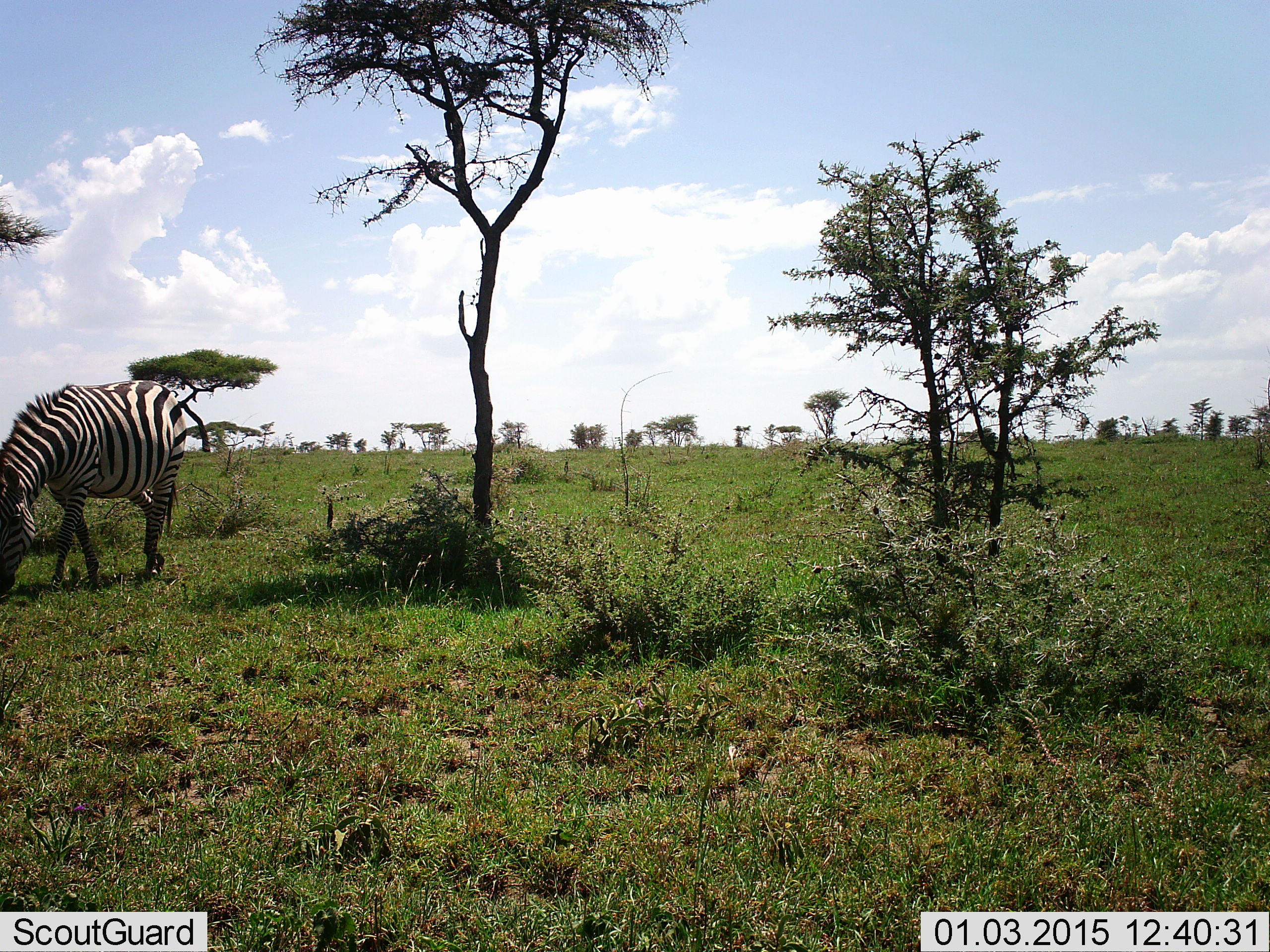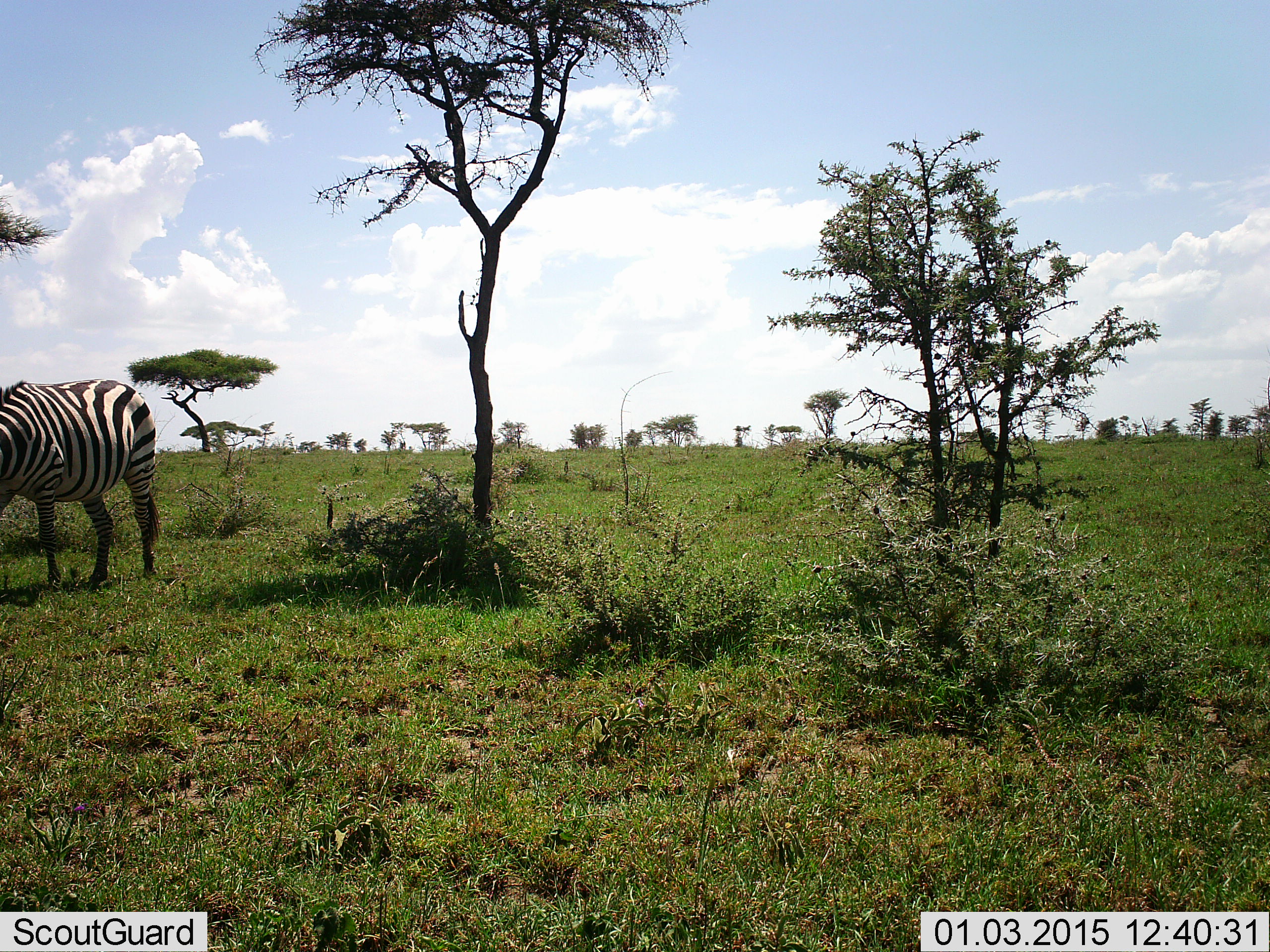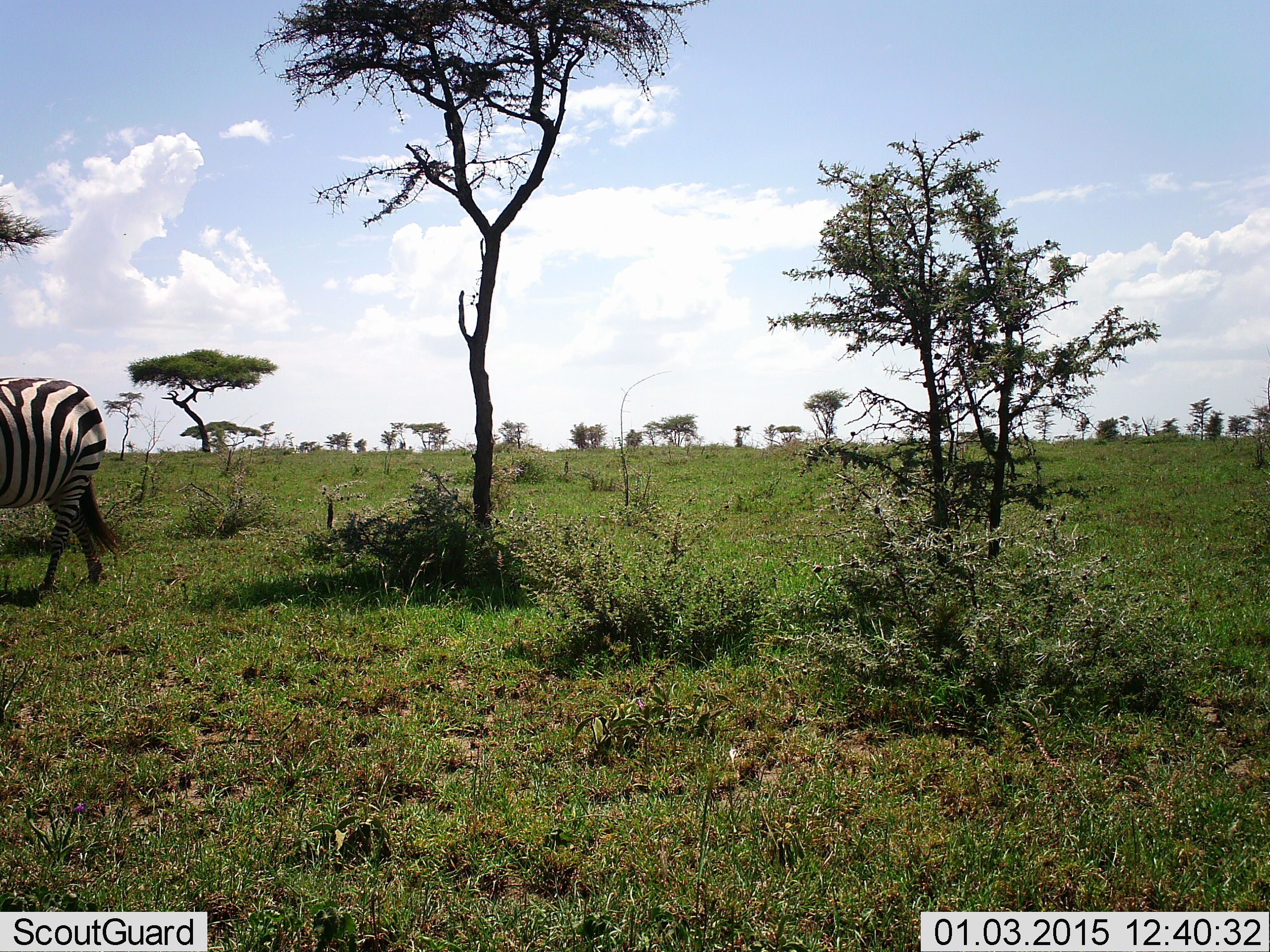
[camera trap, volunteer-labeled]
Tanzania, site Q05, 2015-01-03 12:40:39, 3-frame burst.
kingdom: Animalia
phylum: Chordata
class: Mammalia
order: Perissodactyla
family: Equidae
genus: Equus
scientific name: Equus quagga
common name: plains zebra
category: zebra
Zebra (plains zebra) (Equus quagga), count 1. Behavior (volunteer vote fractions): standing 10%, resting 0%, moving 50%, interacting 0%. Young present (vote fraction): 0%. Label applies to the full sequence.